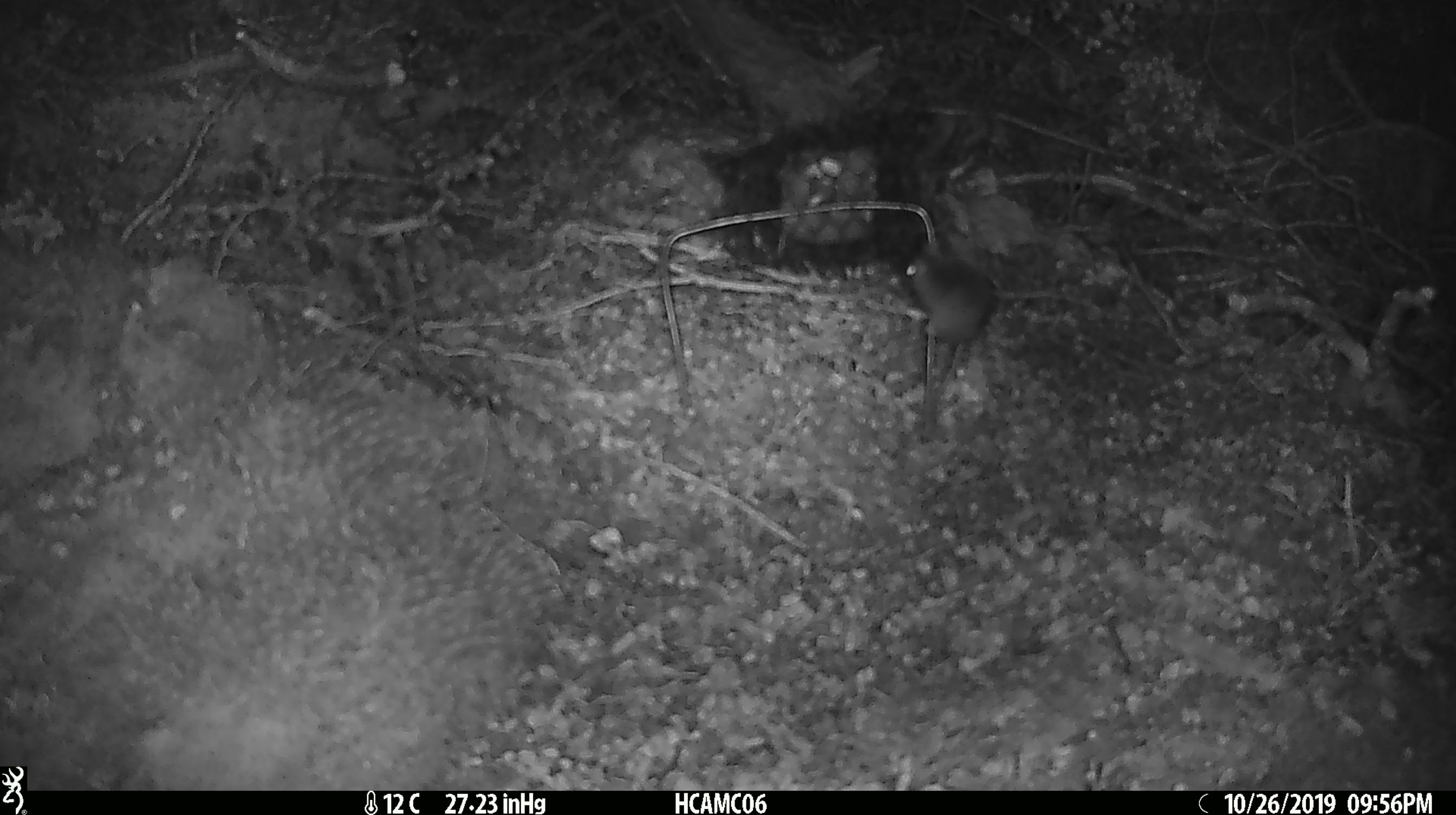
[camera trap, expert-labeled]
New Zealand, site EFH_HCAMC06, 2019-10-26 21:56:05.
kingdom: Animalia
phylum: Chordata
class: Mammalia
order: Rodentia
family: Muridae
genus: Mus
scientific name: Mus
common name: mouse